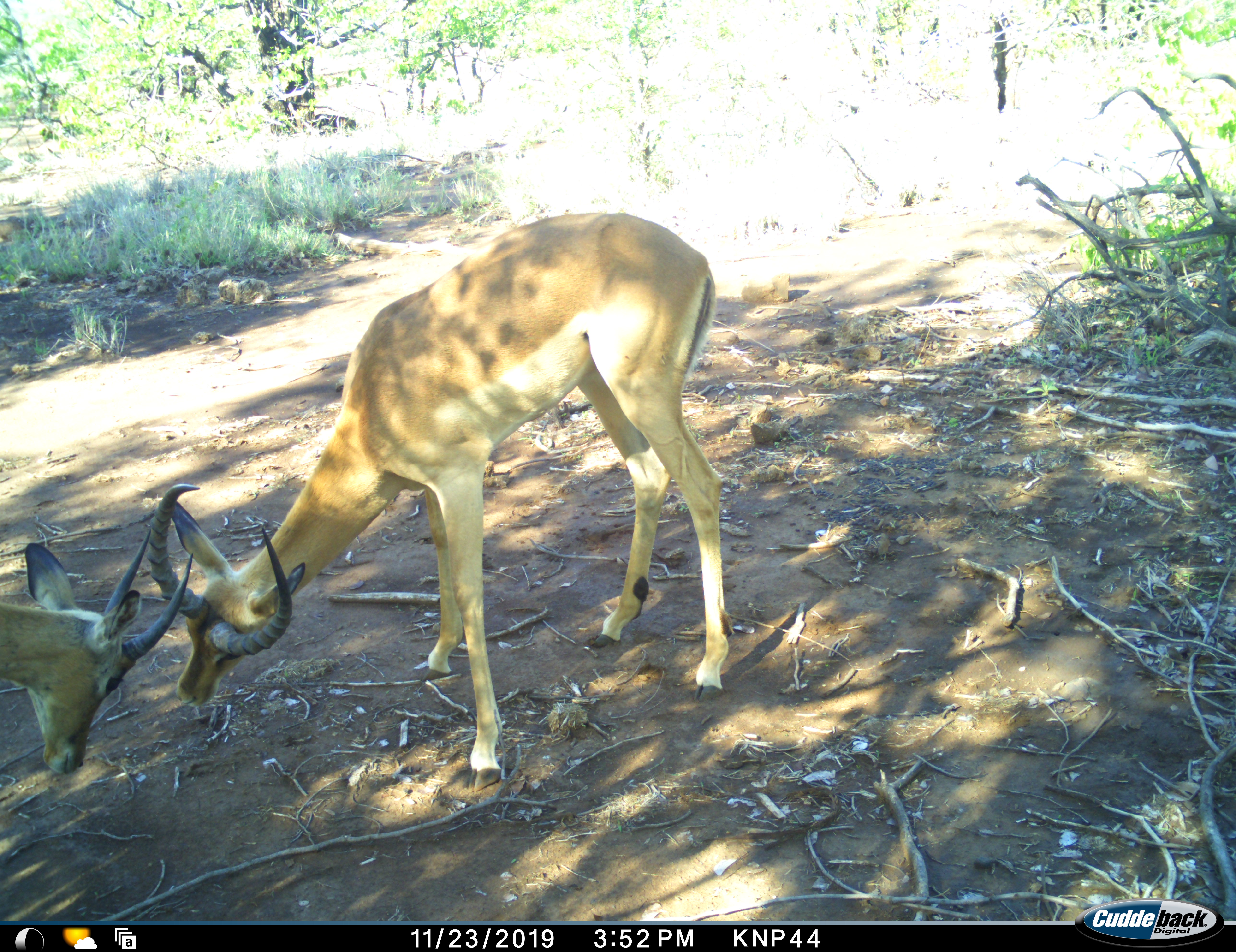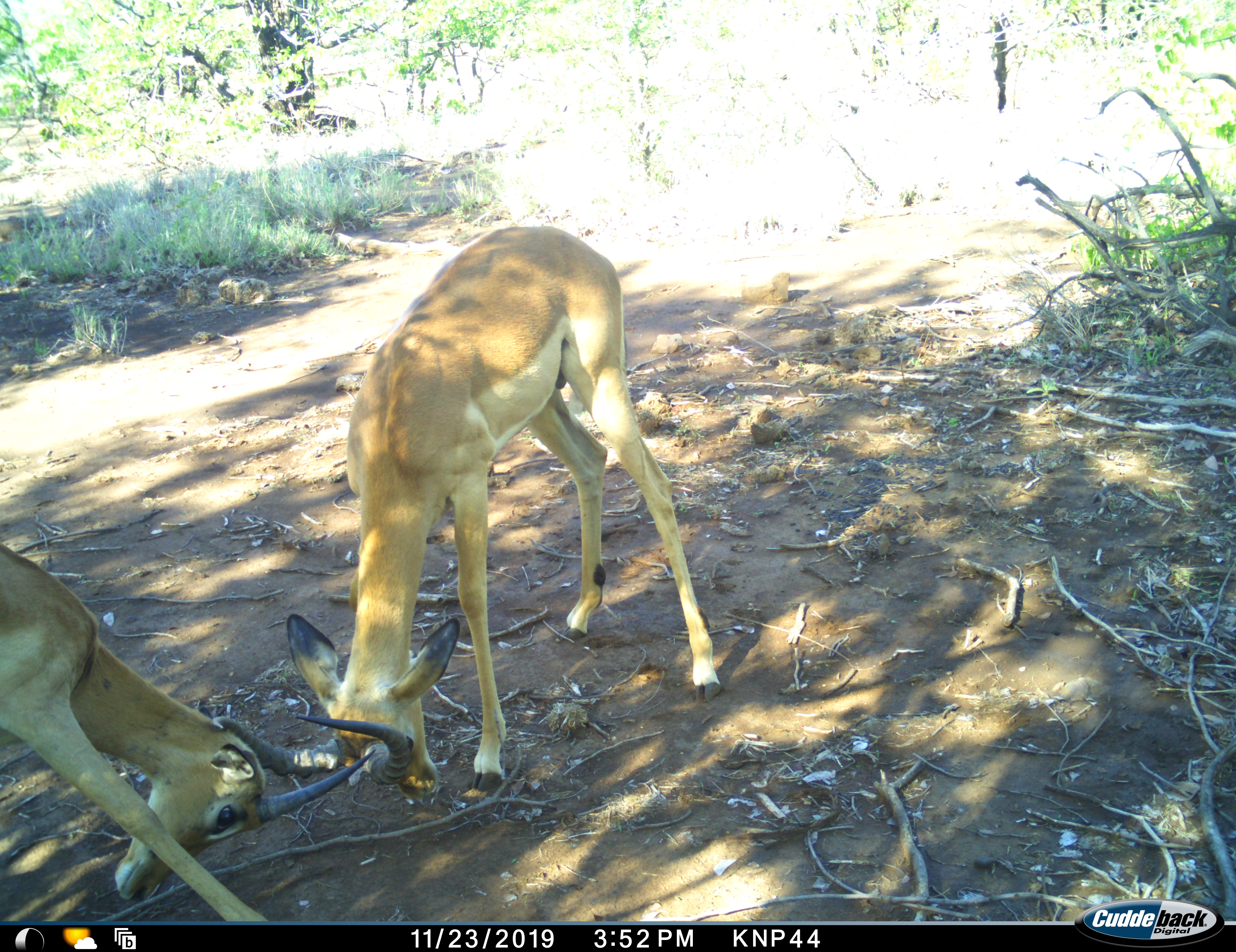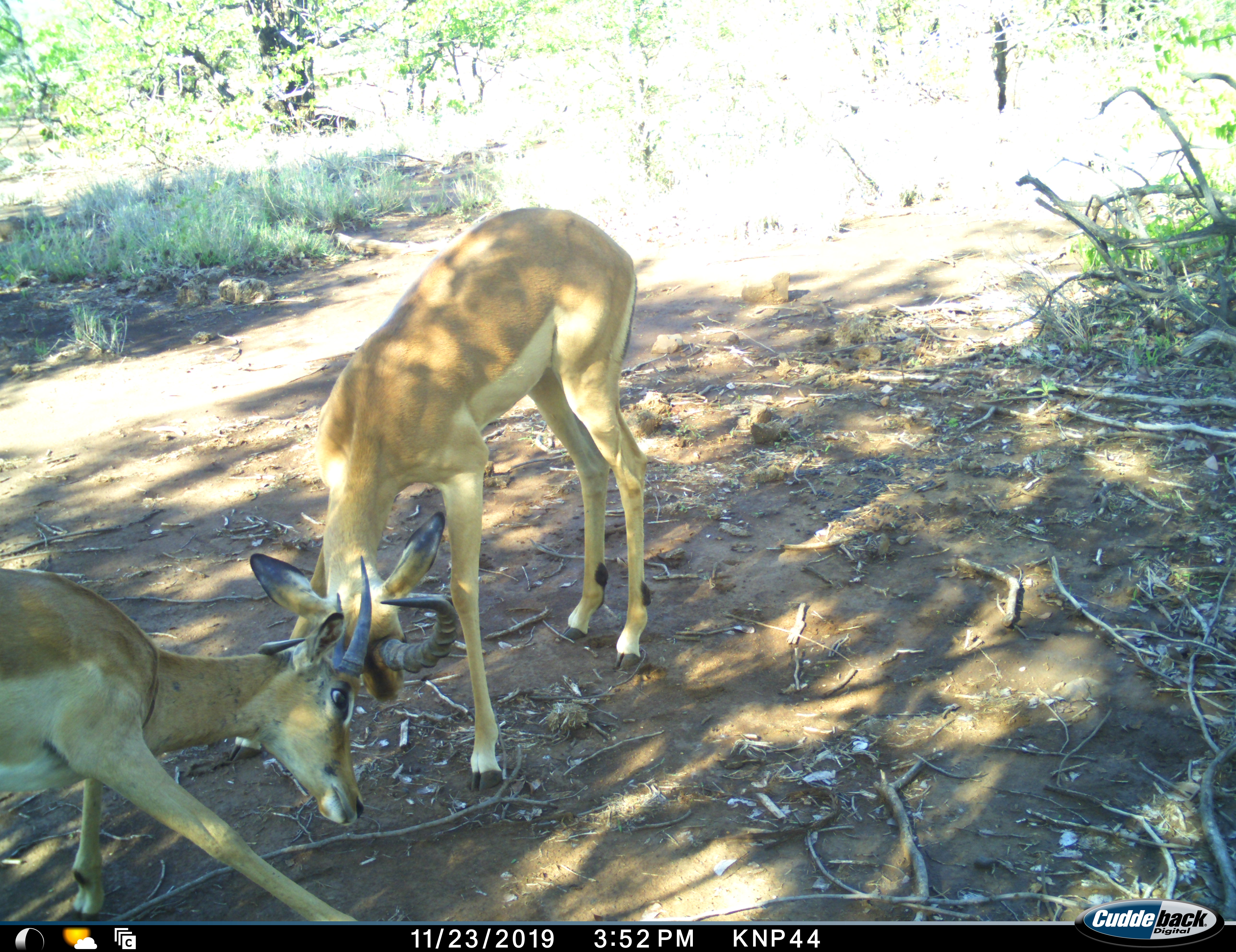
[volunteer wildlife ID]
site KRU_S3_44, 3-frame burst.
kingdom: Animalia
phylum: Chordata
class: Mammalia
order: Artiodactyla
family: Bovidae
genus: Aepyceros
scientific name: Aepyceros melampus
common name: impala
Impala (Aepyceros melampus), count 2. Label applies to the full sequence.